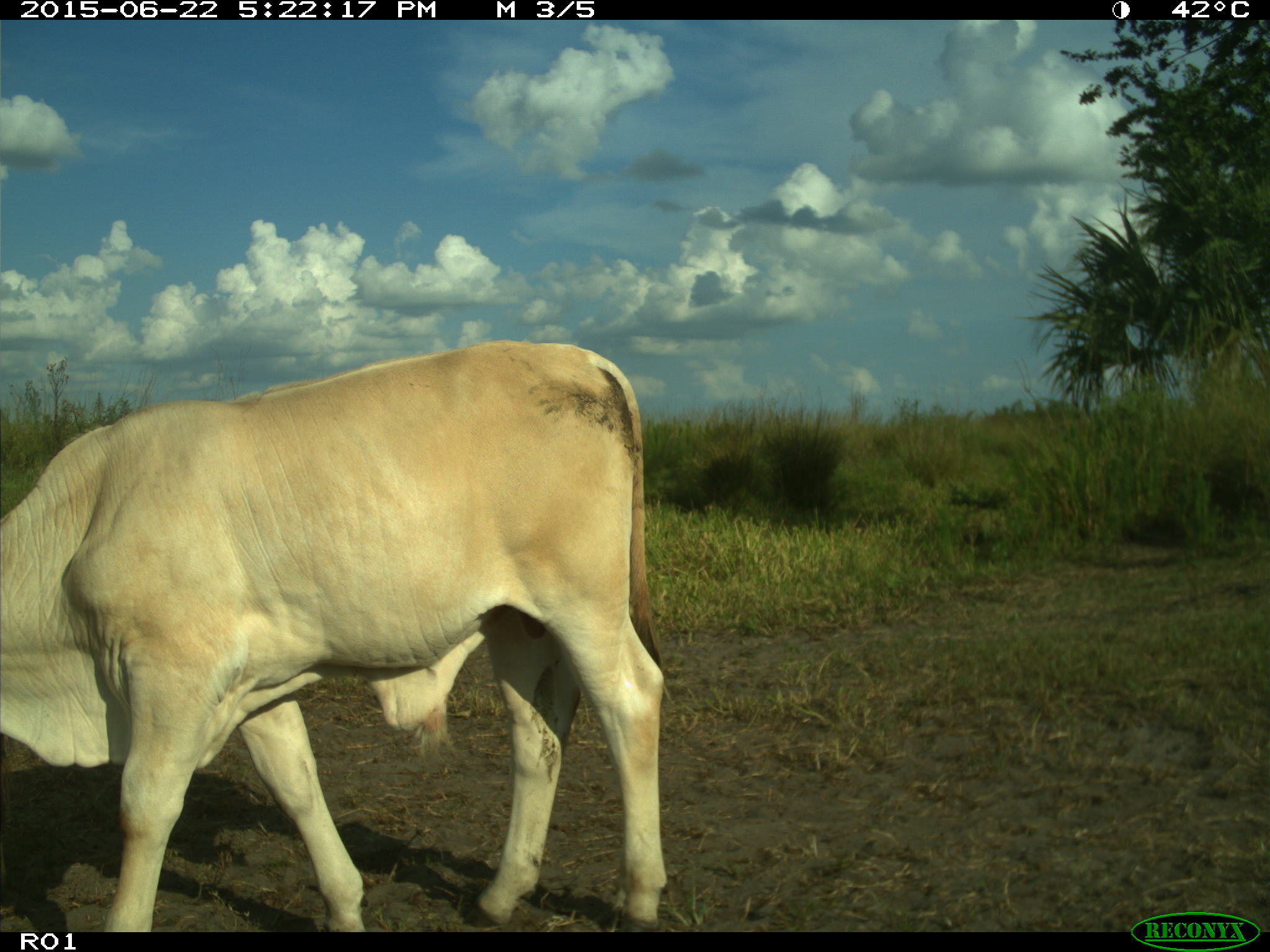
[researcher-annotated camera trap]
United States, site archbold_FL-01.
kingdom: Animalia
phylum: Chordata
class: Mammalia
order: Artiodactyla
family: Bovidae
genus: Bos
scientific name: Bos taurus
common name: domestic cow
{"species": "Bos taurus (domestic cow)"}